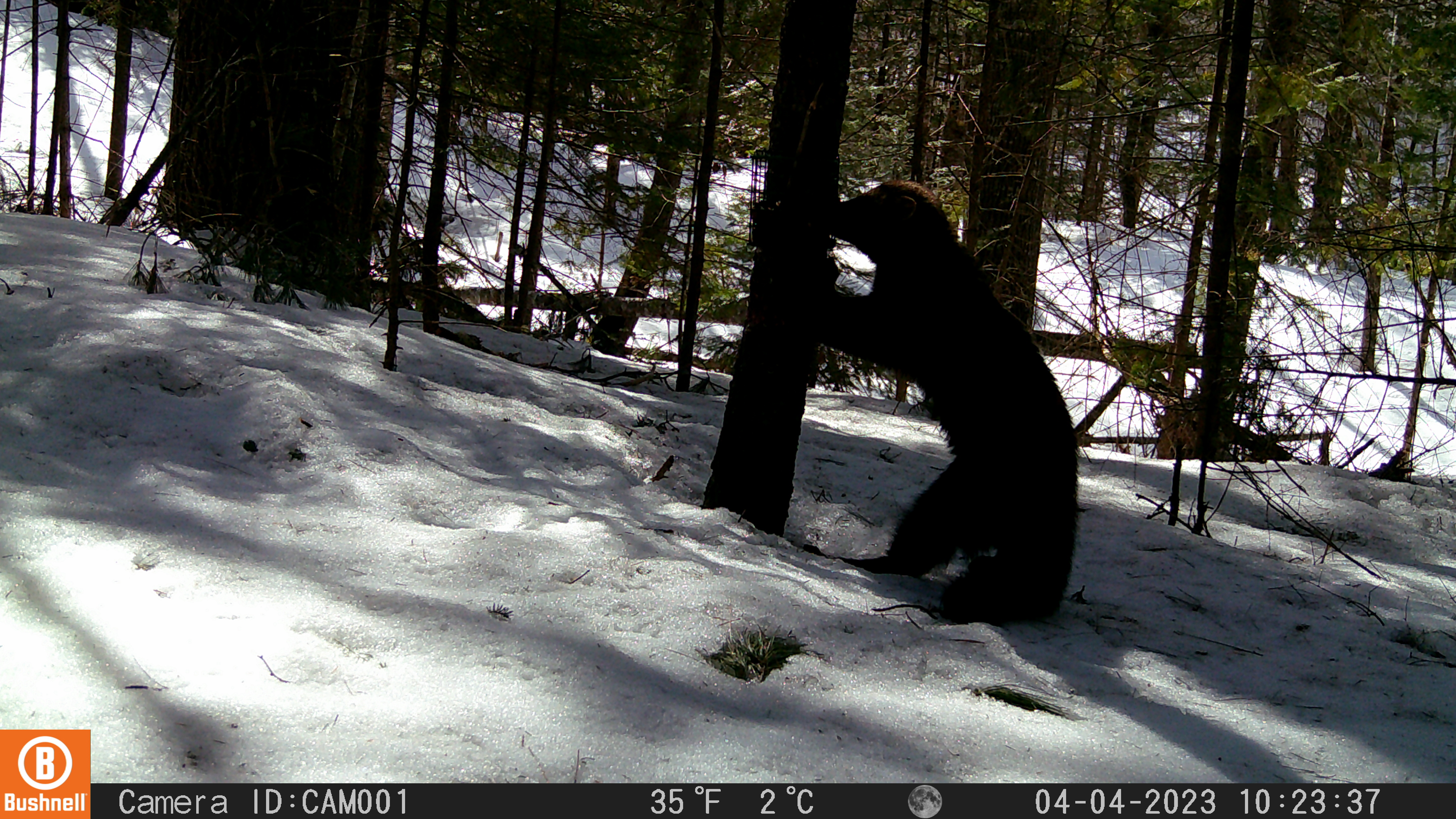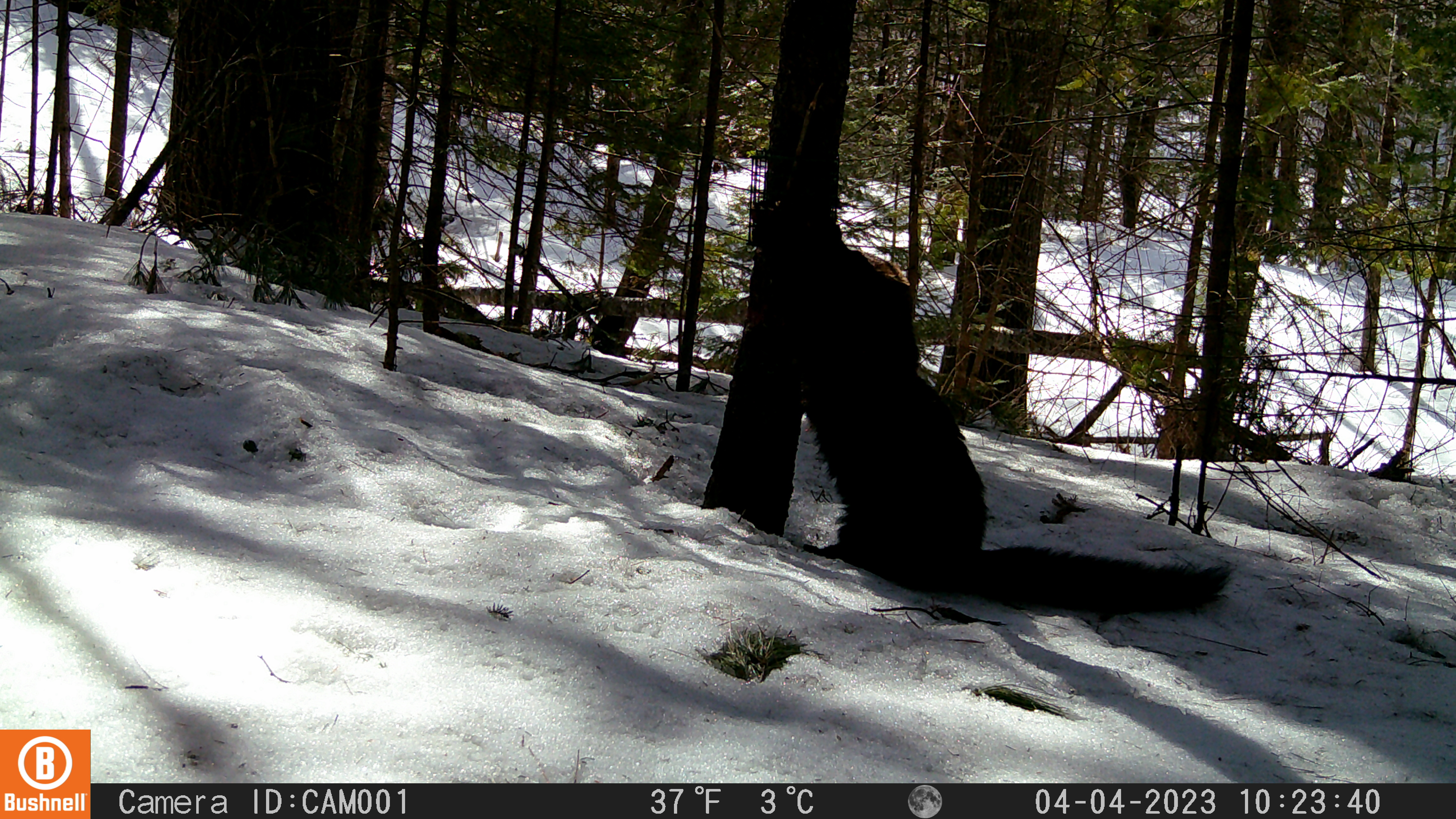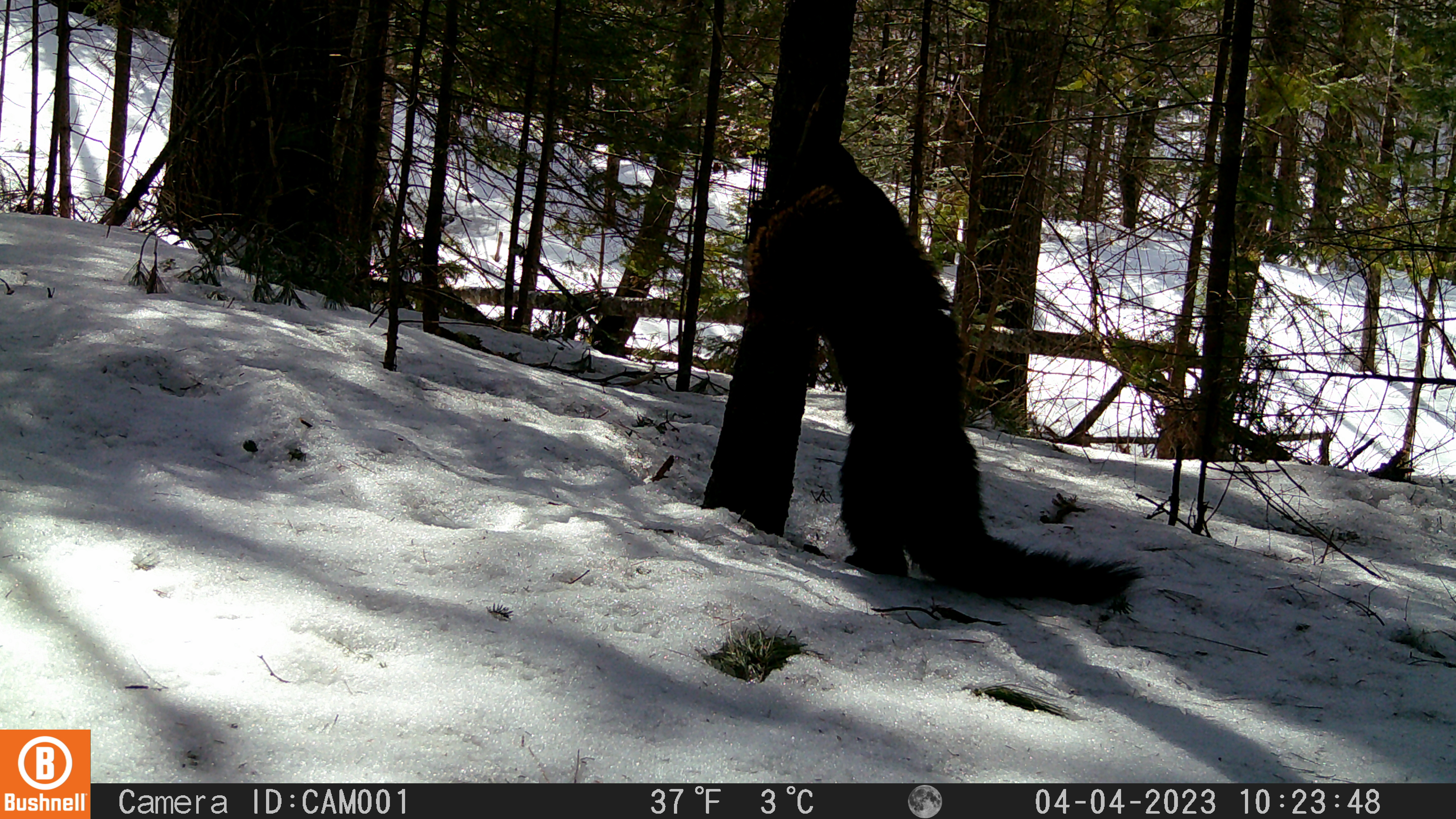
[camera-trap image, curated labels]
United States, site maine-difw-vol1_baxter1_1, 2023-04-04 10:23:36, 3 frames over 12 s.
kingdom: Animalia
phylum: Chordata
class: Mammalia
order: Carnivora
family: Mustelidae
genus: Pekania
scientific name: Pekania pennanti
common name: fisher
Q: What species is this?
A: Fisher (Pekania pennanti).